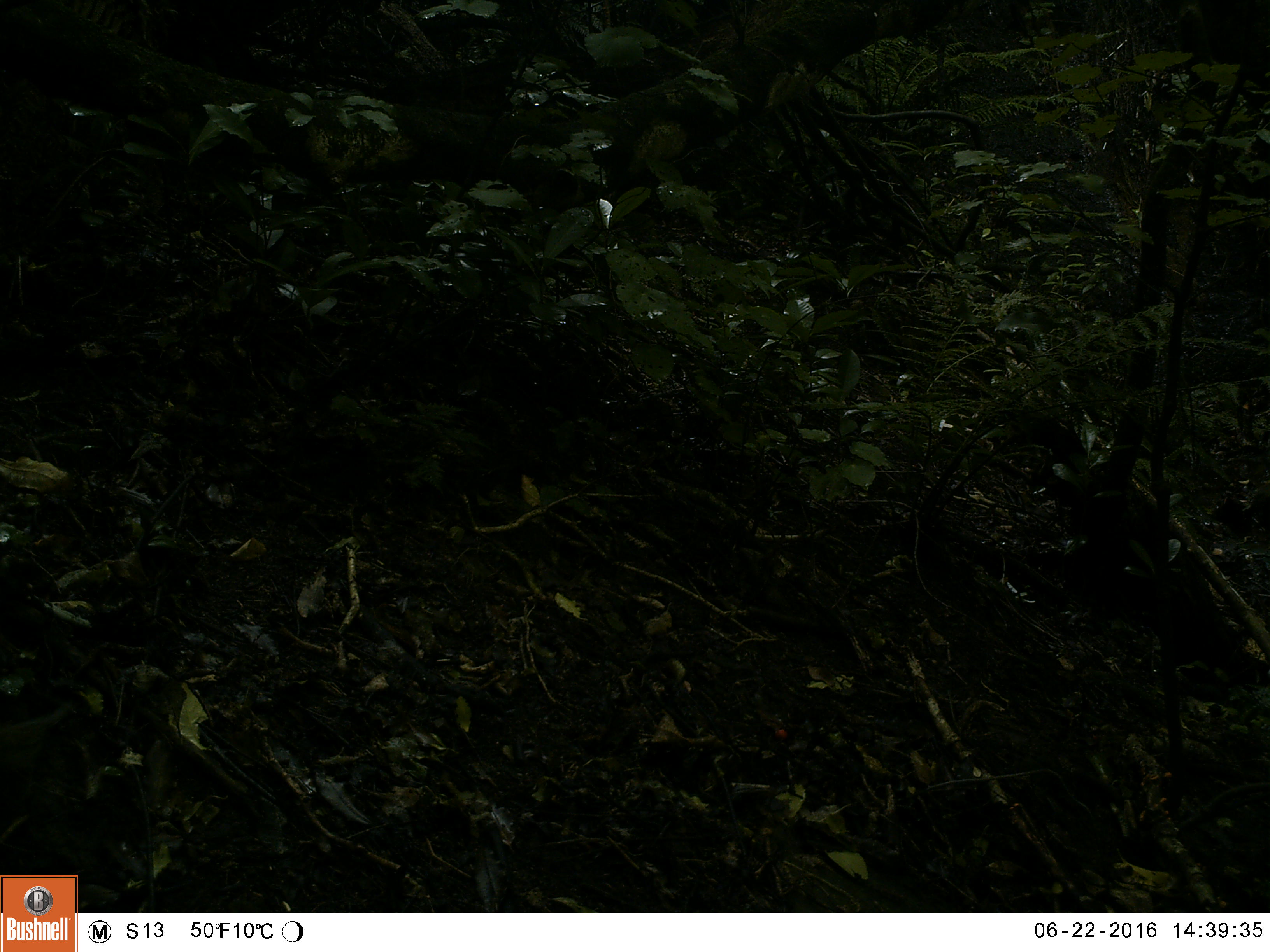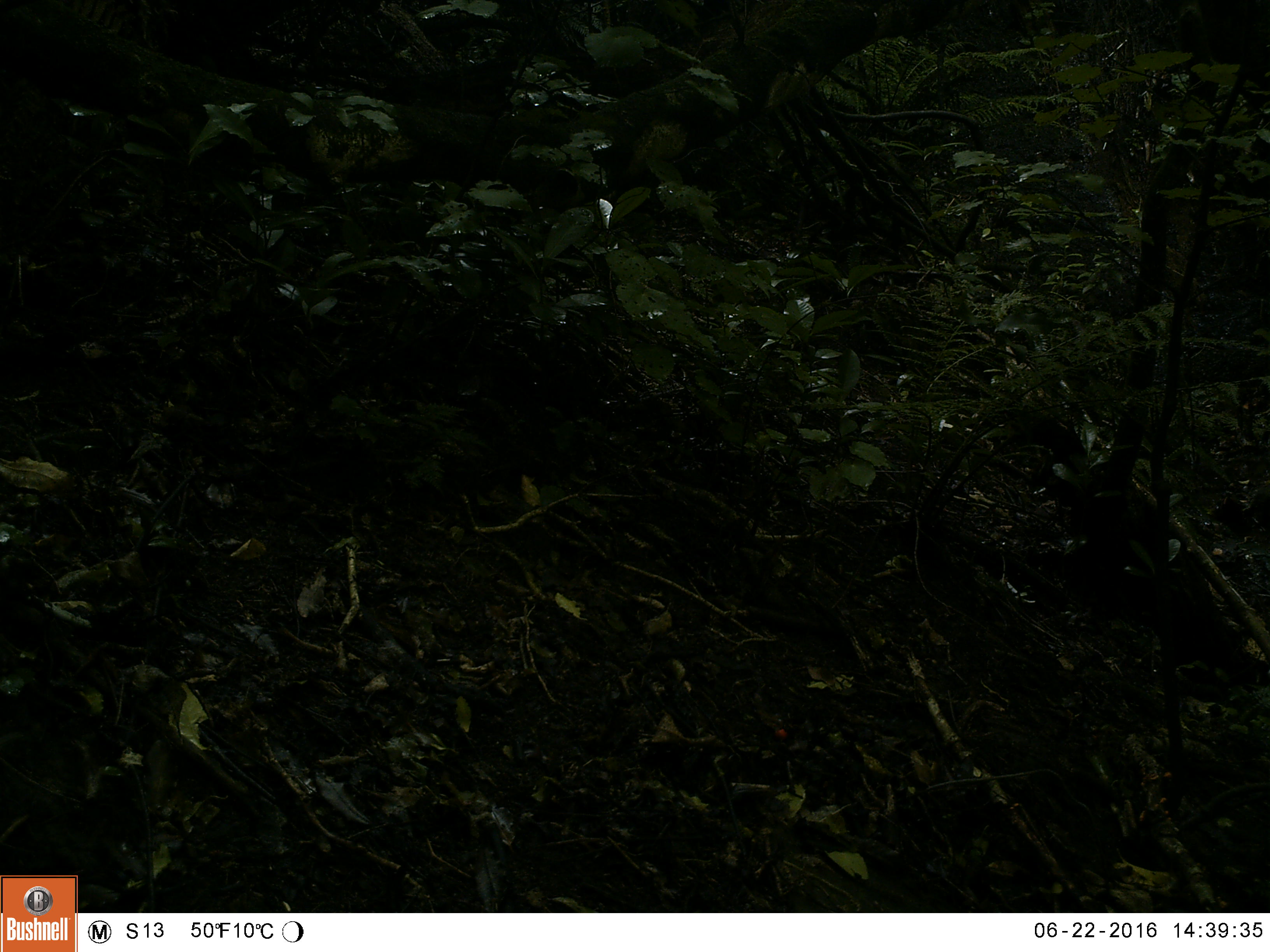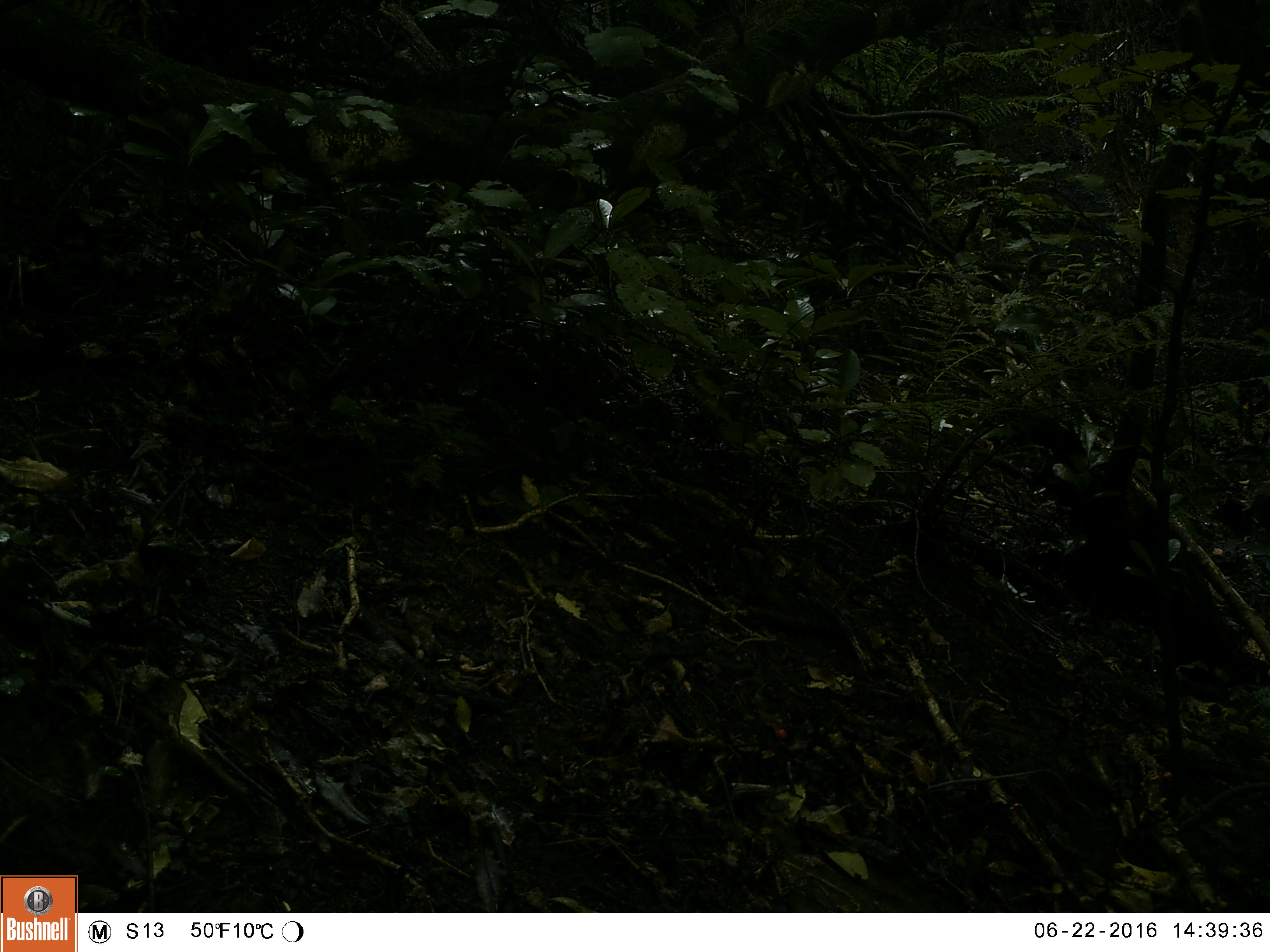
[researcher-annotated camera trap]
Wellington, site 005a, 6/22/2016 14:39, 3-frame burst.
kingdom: Animalia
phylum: Chordata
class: Aves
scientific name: Aves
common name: bird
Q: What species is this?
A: Bird (Aves).